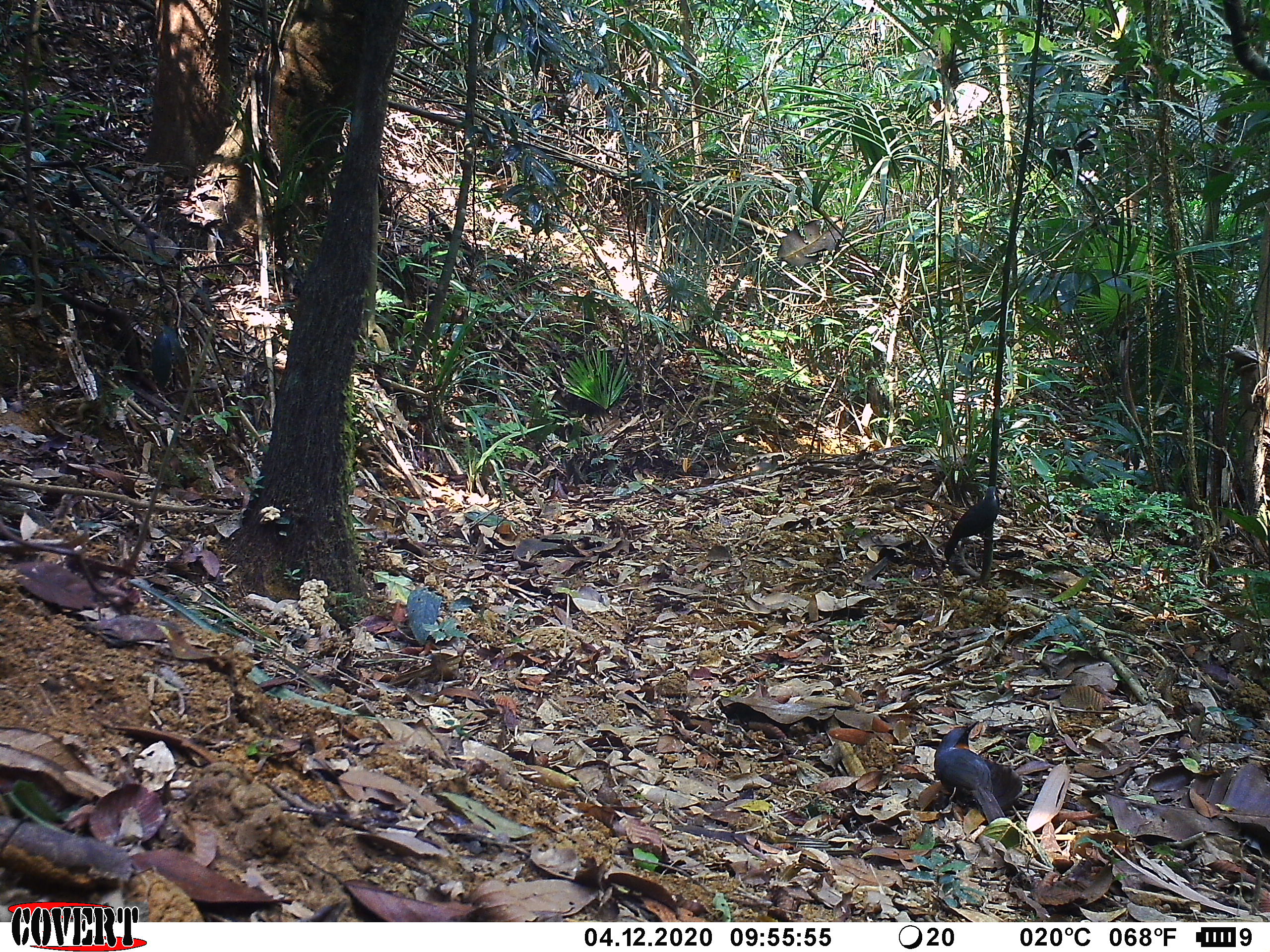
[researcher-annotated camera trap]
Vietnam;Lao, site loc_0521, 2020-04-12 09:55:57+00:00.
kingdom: Animalia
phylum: Chordata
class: Aves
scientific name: Aves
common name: bird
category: unidentified bird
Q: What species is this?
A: Unidentified bird (bird) (Aves).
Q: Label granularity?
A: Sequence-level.